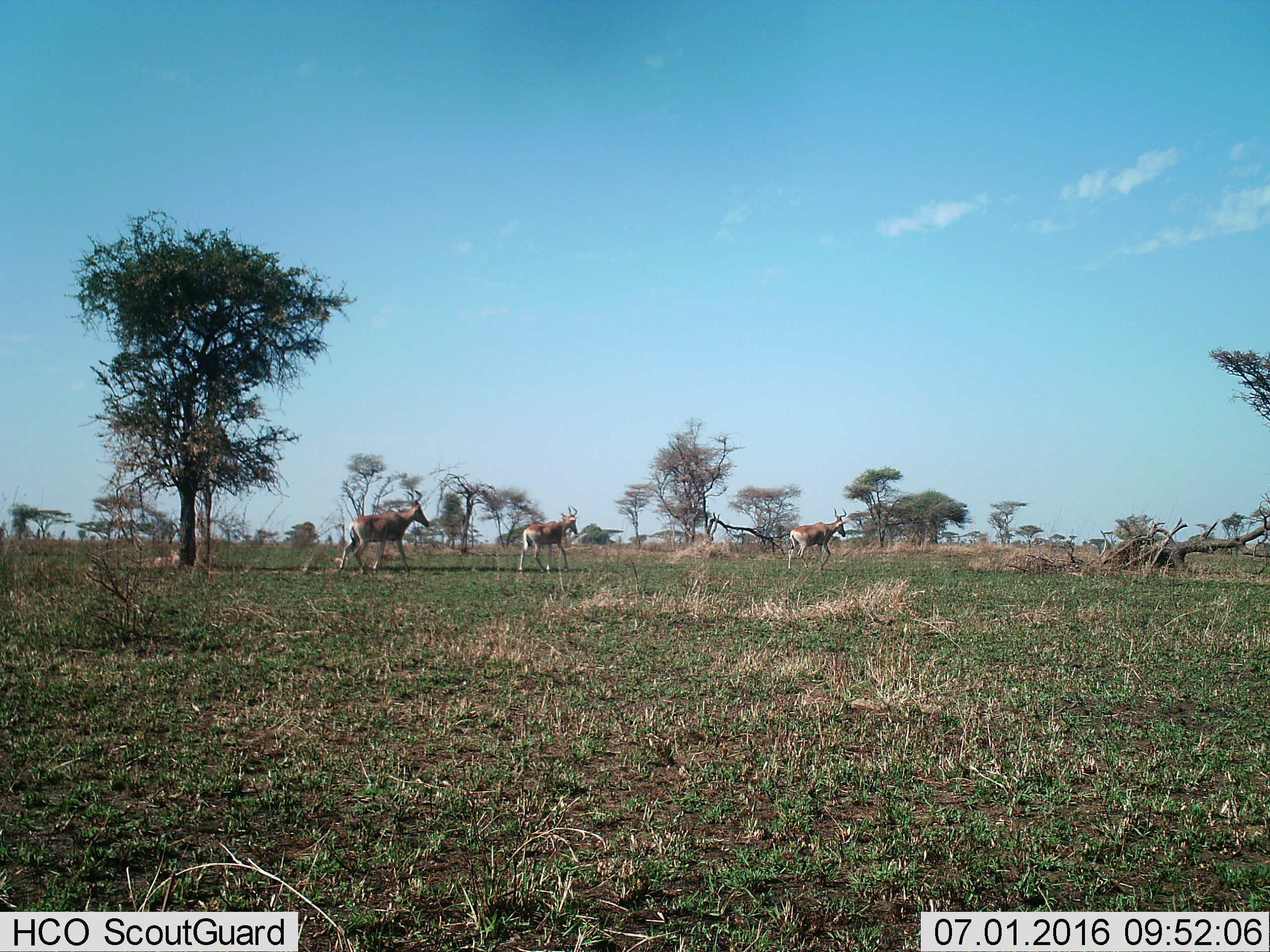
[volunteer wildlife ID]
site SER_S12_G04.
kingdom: Animalia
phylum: Chordata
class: Mammalia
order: Artiodactyla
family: Bovidae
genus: Alcelaphus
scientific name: Alcelaphus buselaphus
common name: hartebeest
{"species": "hartebeest (Alcelaphus buselaphus)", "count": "3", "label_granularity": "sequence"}